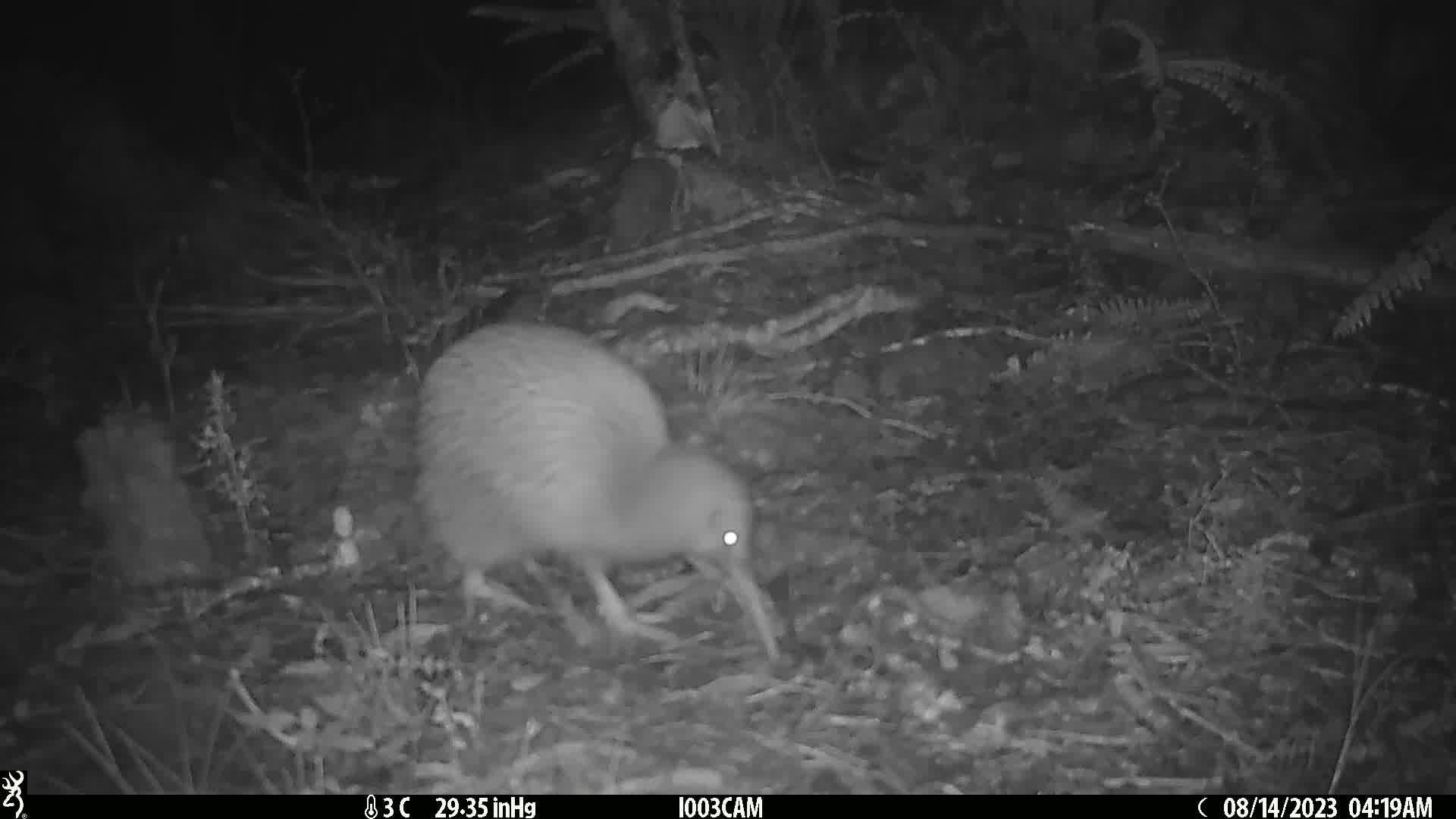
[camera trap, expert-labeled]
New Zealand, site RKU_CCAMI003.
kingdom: Animalia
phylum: Chordata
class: Aves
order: Apterygiformes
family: Apterygidae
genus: Apteryx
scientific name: Apteryx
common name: kiwi